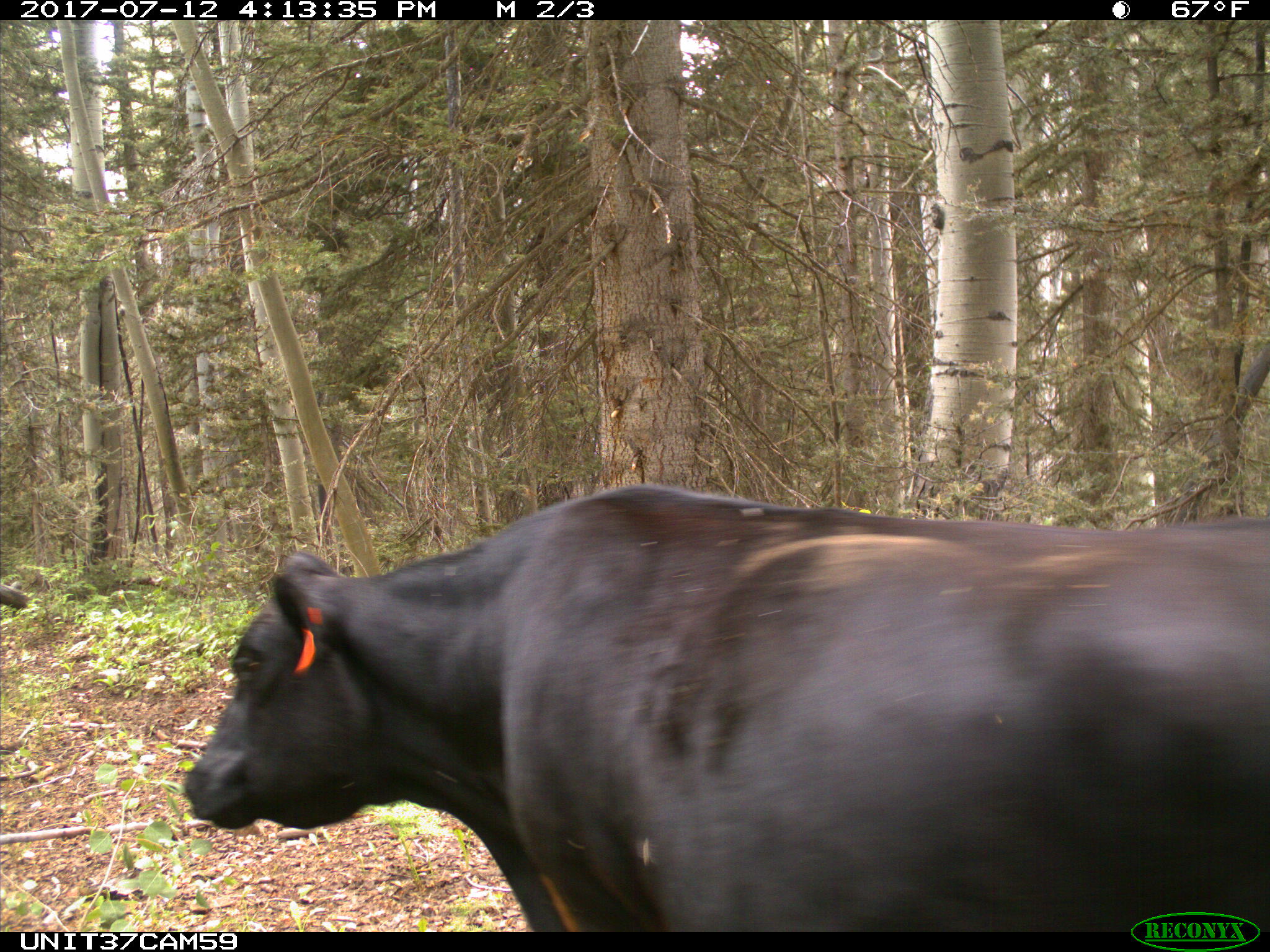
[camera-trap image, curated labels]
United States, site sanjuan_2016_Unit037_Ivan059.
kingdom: Animalia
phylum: Chordata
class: Mammalia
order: Artiodactyla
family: Bovidae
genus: Bos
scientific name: Bos taurus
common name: domestic cow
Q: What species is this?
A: Bos taurus (domestic cow).